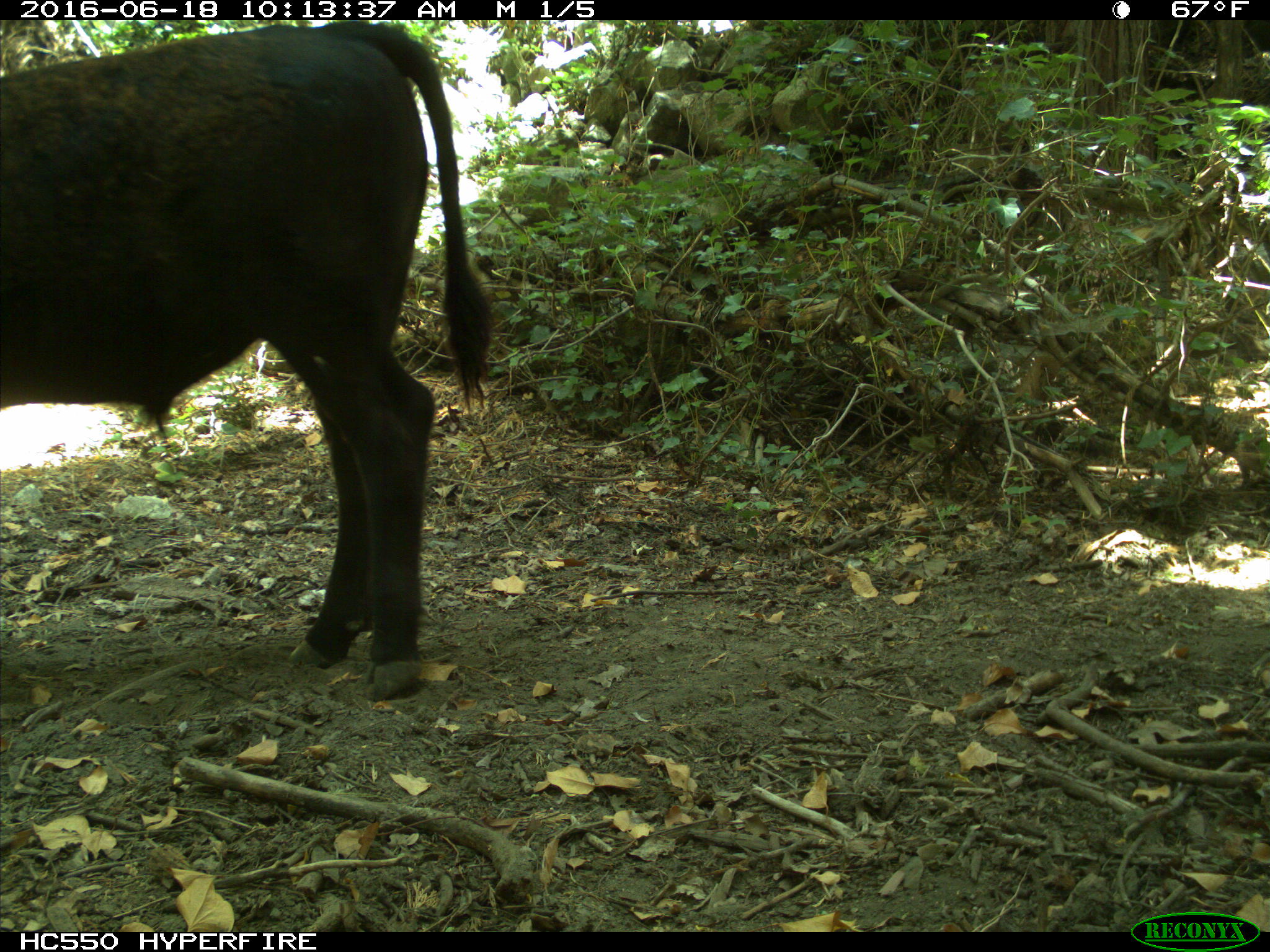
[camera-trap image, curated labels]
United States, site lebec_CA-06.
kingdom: Animalia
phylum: Chordata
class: Mammalia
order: Artiodactyla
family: Bovidae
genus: Bos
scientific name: Bos taurus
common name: domestic cow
Bos taurus (domestic cow).